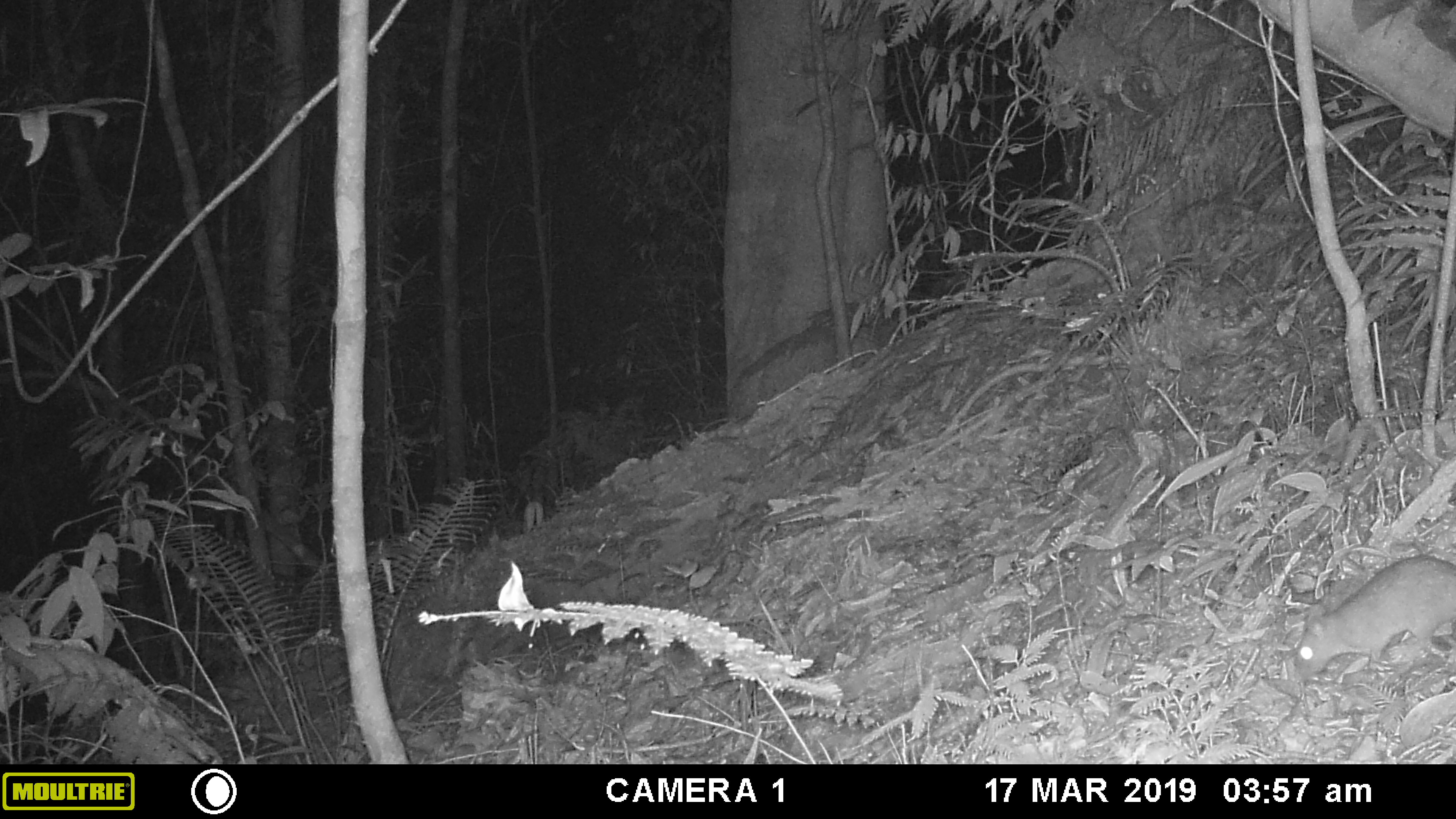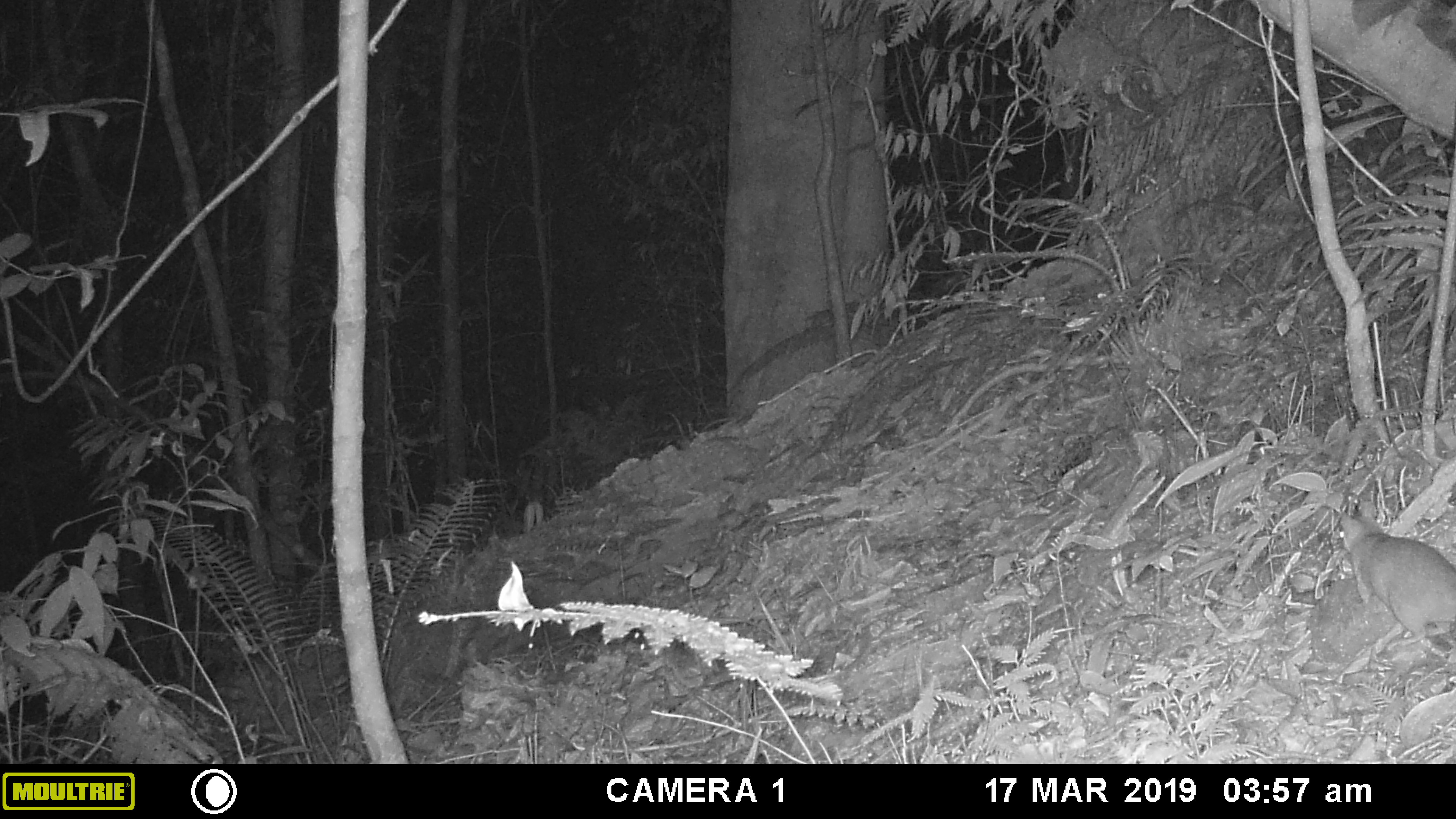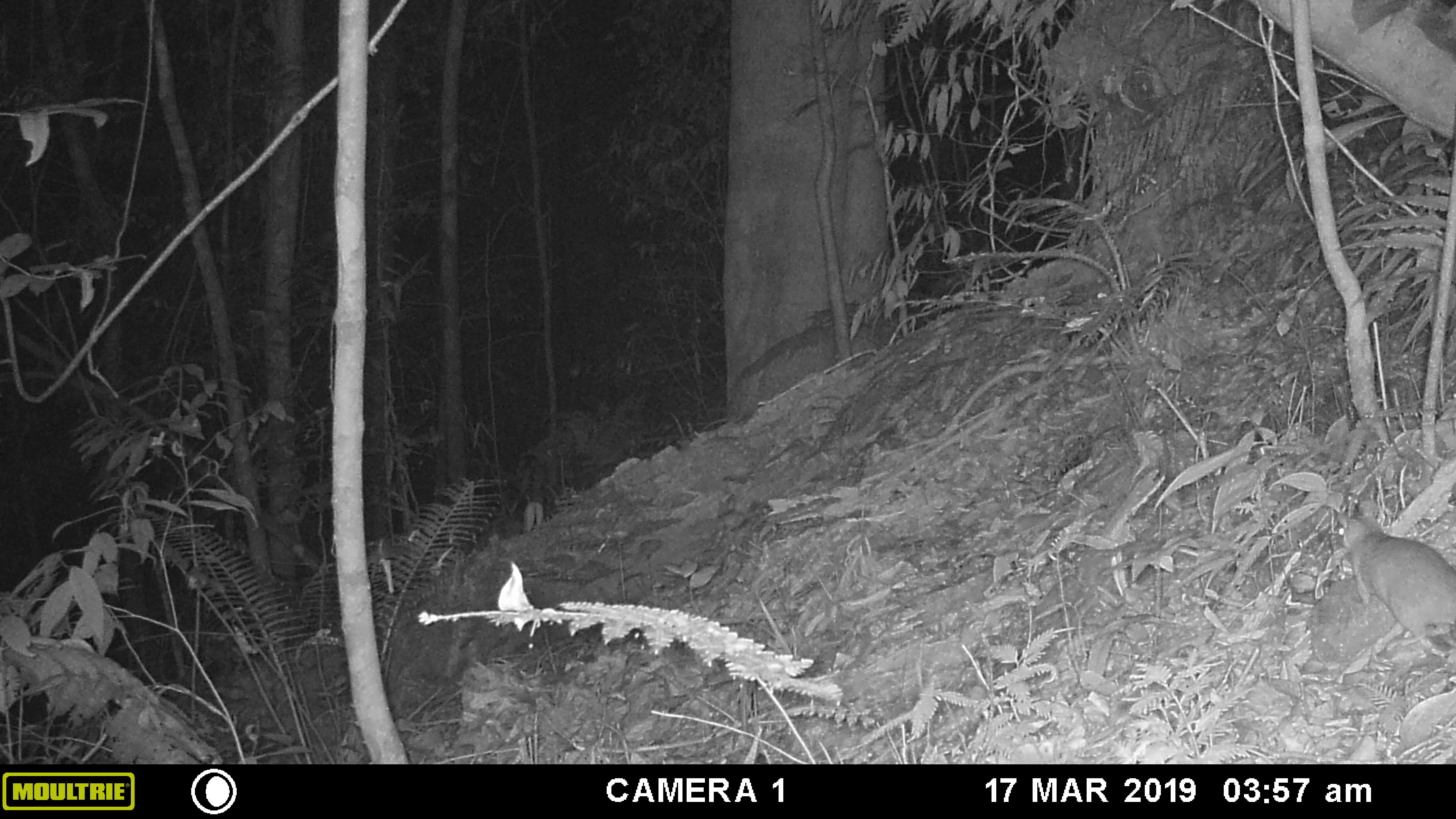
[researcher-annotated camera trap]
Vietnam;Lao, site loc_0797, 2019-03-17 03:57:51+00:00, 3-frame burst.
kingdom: Animalia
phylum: Chordata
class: Mammalia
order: Rodentia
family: Muridae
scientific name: Muridae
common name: old-world mice and rats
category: unidentified murid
Unidentified murid (old-world mice and rats) (Muridae). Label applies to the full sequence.